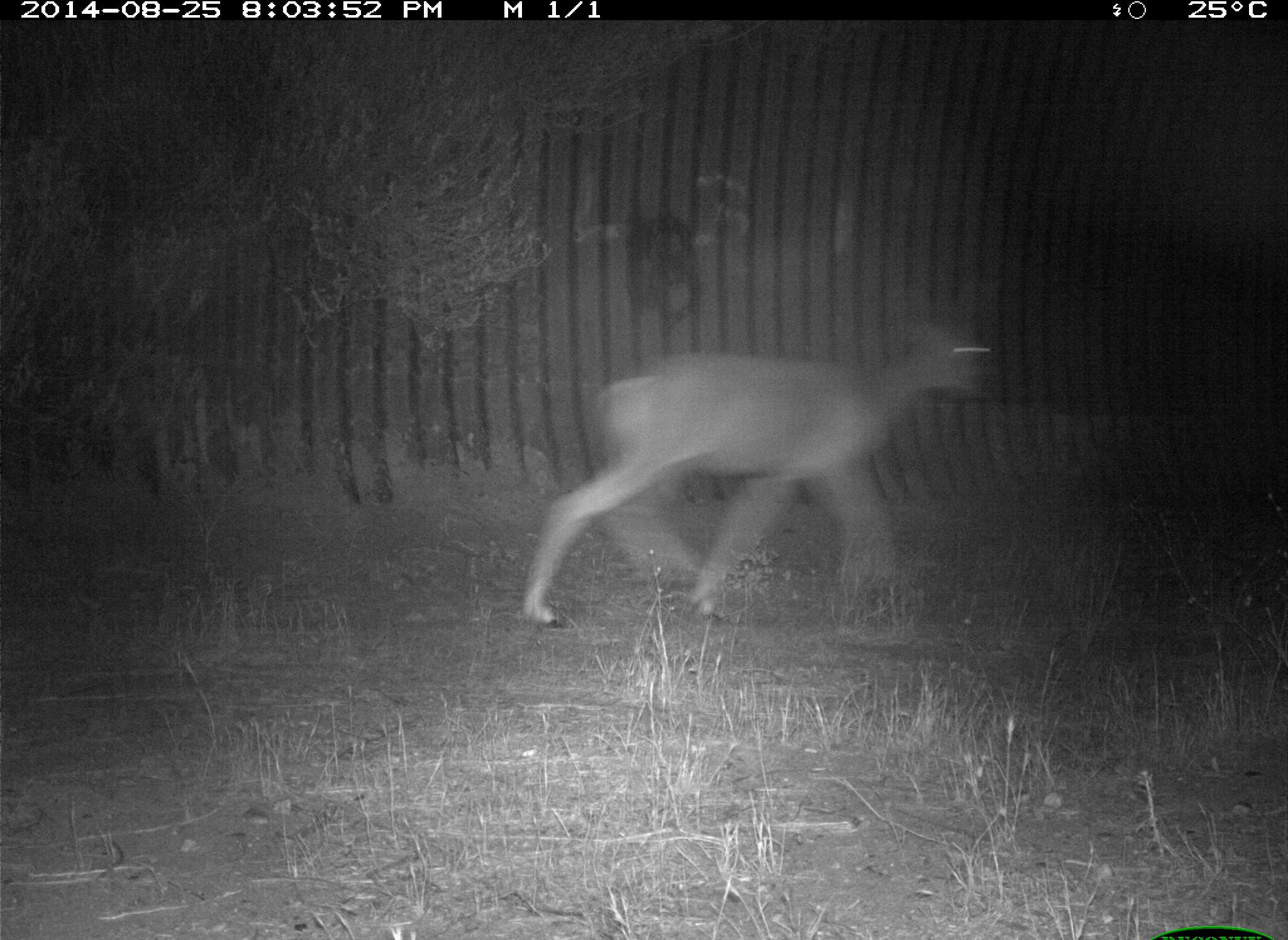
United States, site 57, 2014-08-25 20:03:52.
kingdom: Animalia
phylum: Chordata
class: Mammalia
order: Artiodactyla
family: Cervidae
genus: Odocoileus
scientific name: Odocoileus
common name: deer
Deer (Odocoileus).